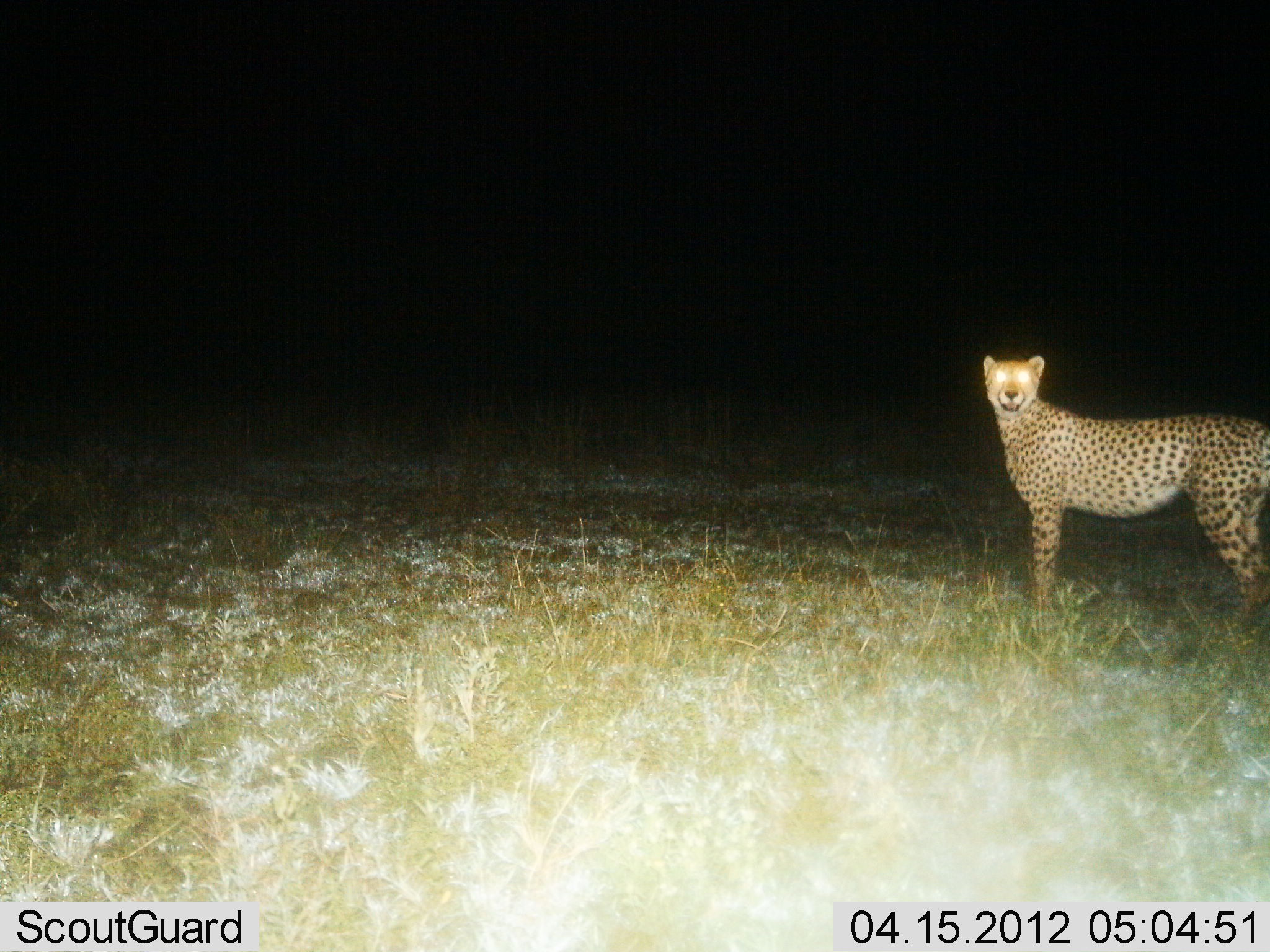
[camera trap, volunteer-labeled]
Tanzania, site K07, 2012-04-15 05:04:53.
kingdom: Animalia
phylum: Chordata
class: Mammalia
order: Carnivora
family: Felidae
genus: Acinonyx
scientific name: Acinonyx jubatus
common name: cheetah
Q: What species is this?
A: Cheetah (Acinonyx jubatus).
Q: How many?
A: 1.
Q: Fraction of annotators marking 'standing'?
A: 100%.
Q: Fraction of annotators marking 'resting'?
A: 0%.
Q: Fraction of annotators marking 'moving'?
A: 0%.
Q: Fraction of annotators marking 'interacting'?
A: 0%.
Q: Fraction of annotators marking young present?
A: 0%.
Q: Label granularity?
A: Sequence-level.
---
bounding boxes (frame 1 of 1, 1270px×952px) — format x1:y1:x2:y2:
animal: 983:352:1269:621